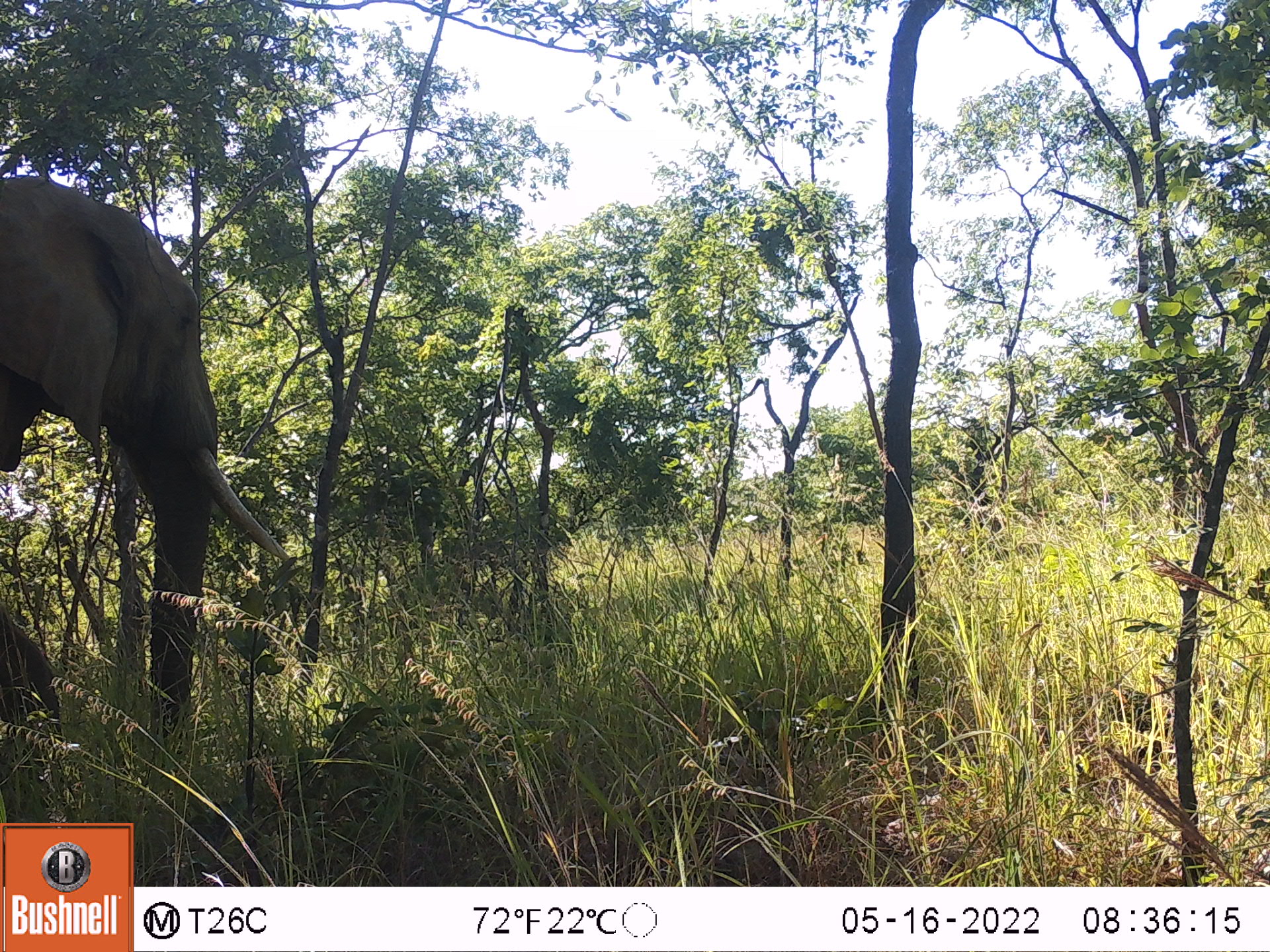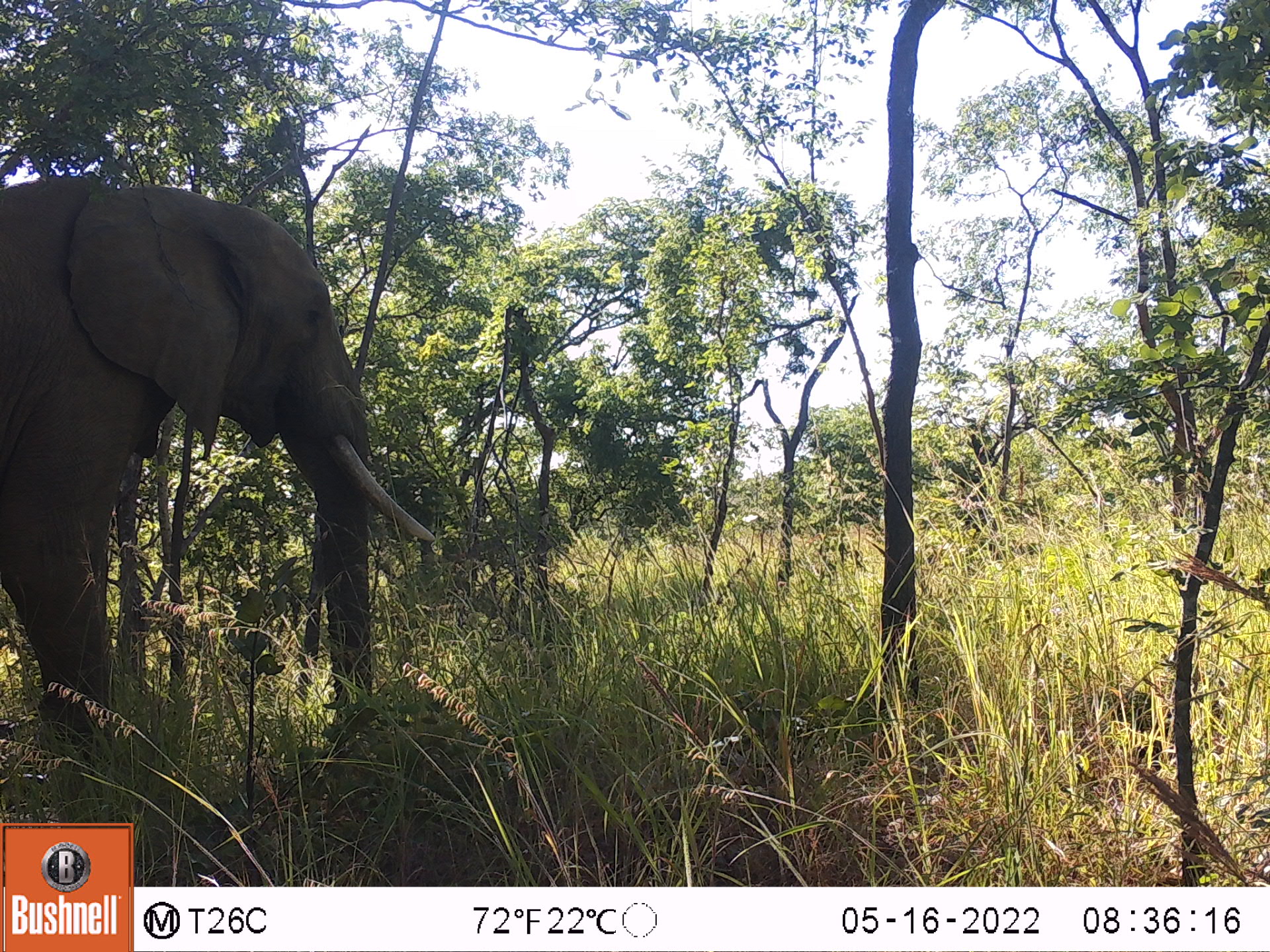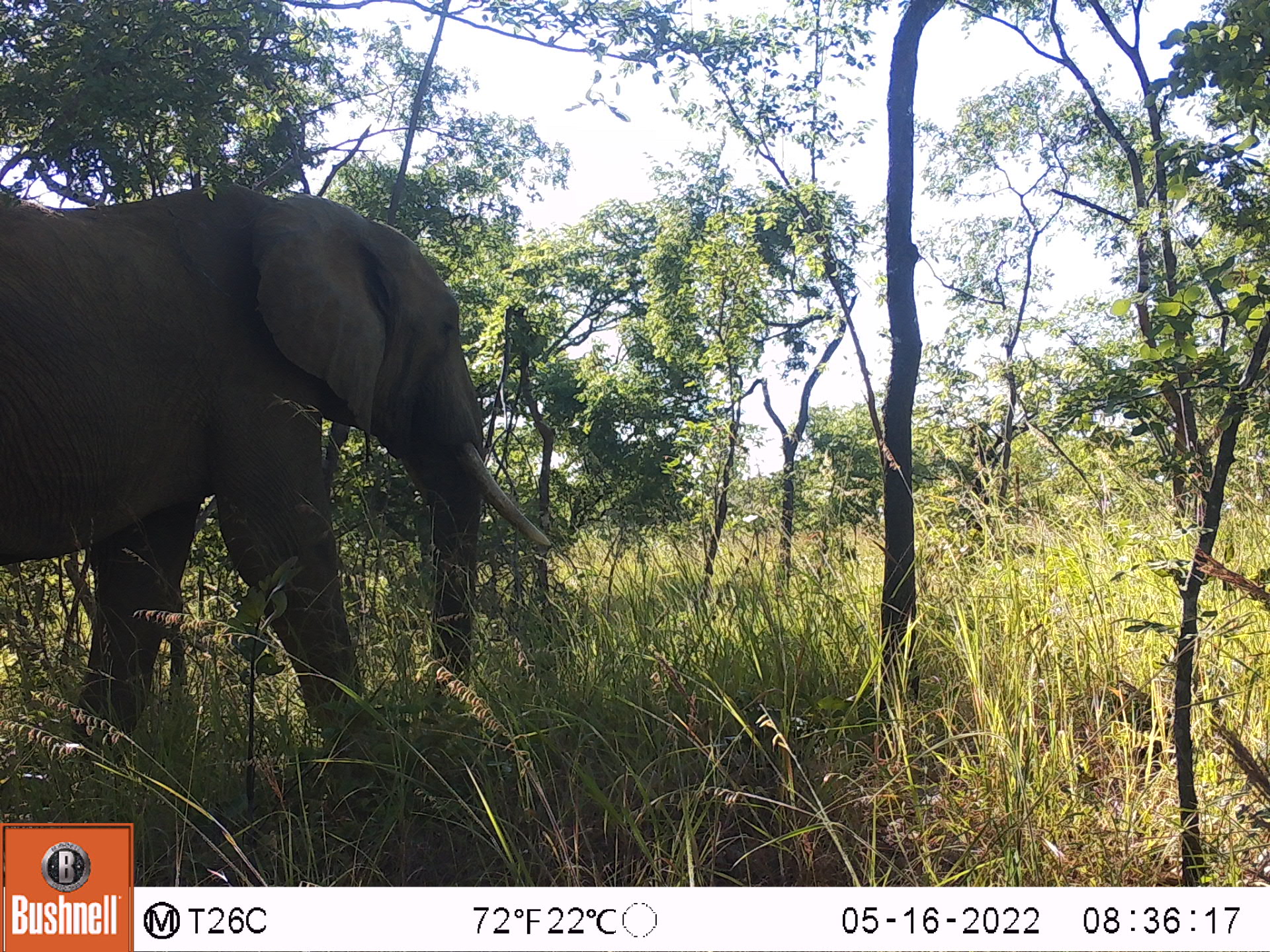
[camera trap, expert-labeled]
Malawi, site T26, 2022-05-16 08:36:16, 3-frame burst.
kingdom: Animalia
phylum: Chordata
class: Mammalia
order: Proboscidea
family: Elephantidae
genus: Loxodonta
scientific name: Loxodonta africana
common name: african savanna elephant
African savanna elephant (Loxodonta africana), count 1.